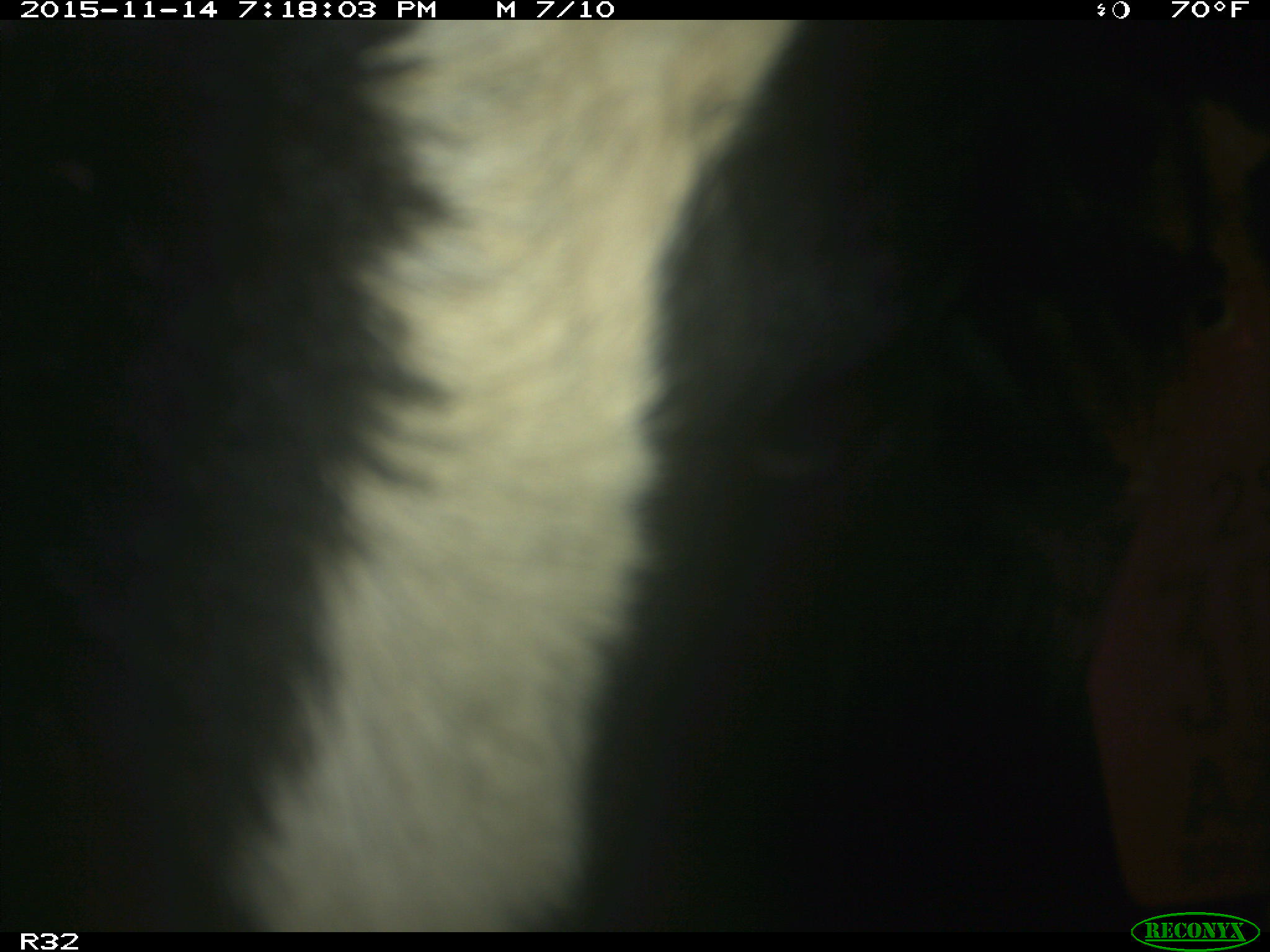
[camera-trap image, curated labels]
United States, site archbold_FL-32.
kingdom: Animalia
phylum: Chordata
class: Mammalia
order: Artiodactyla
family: Bovidae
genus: Bos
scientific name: Bos taurus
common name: domestic cow